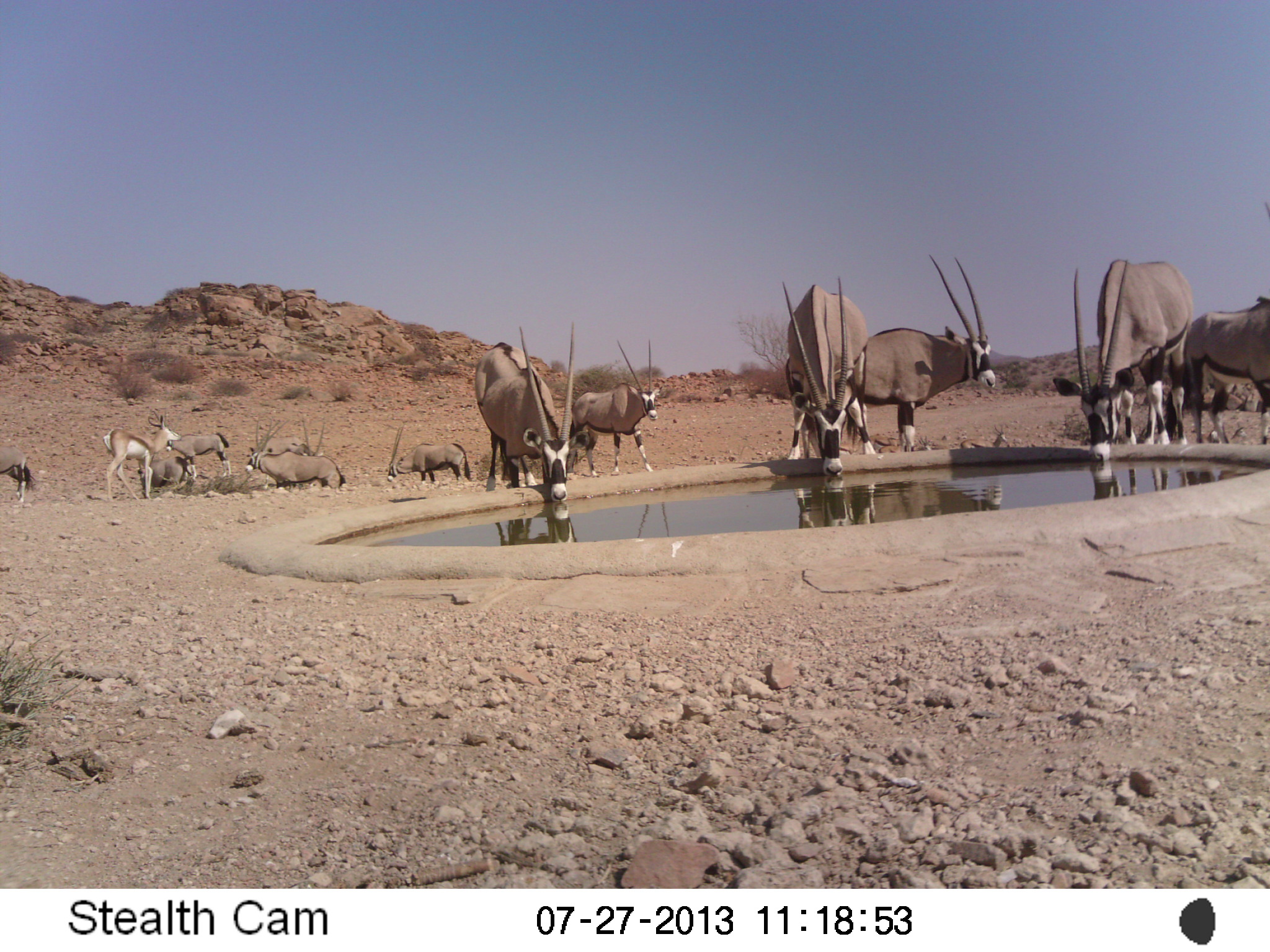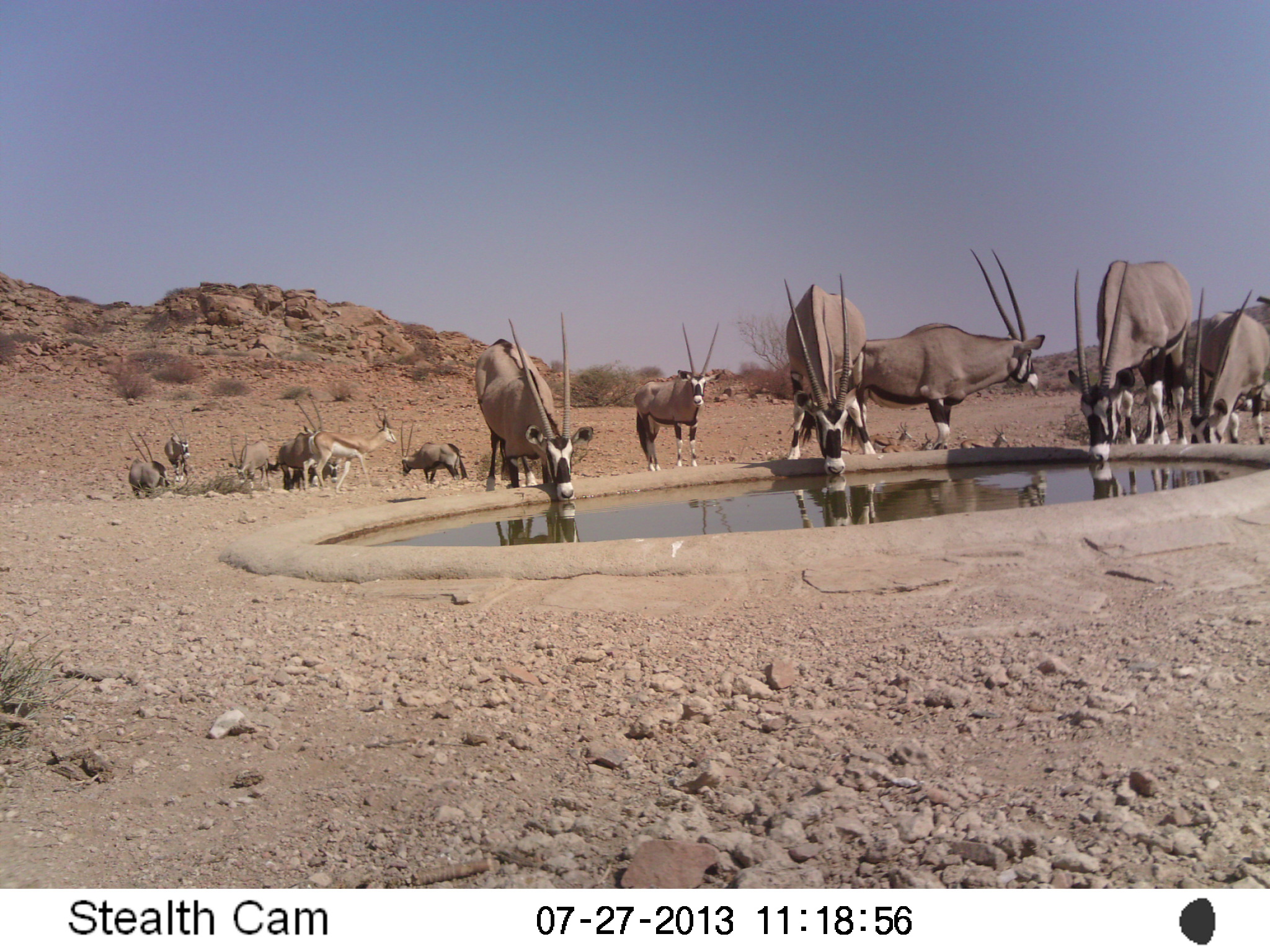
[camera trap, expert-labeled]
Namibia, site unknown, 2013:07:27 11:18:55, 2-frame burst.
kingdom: Animalia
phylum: Chordata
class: Mammalia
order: Artiodactyla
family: Bovidae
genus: Oryx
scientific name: Oryx gazella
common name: gemsbok